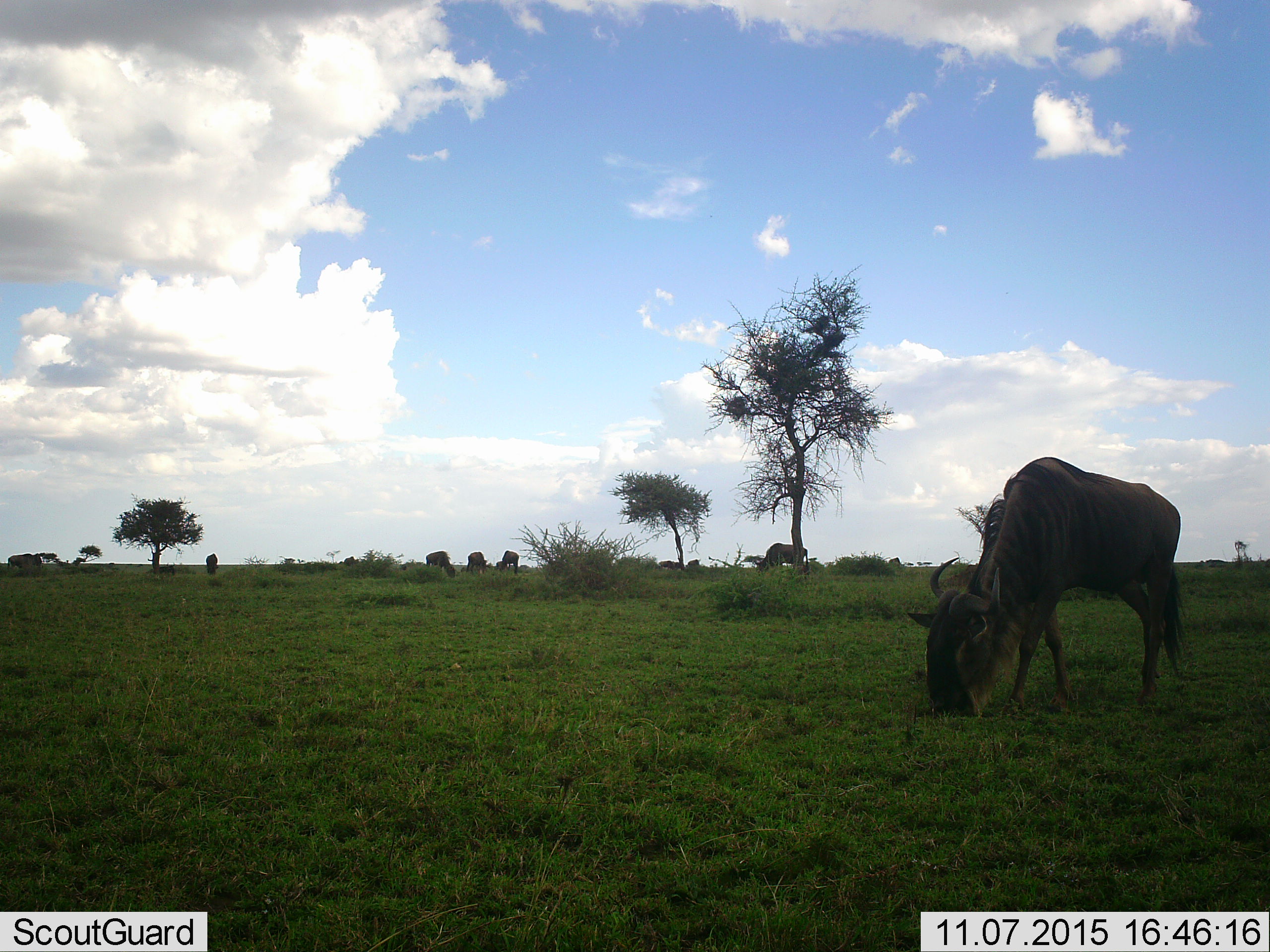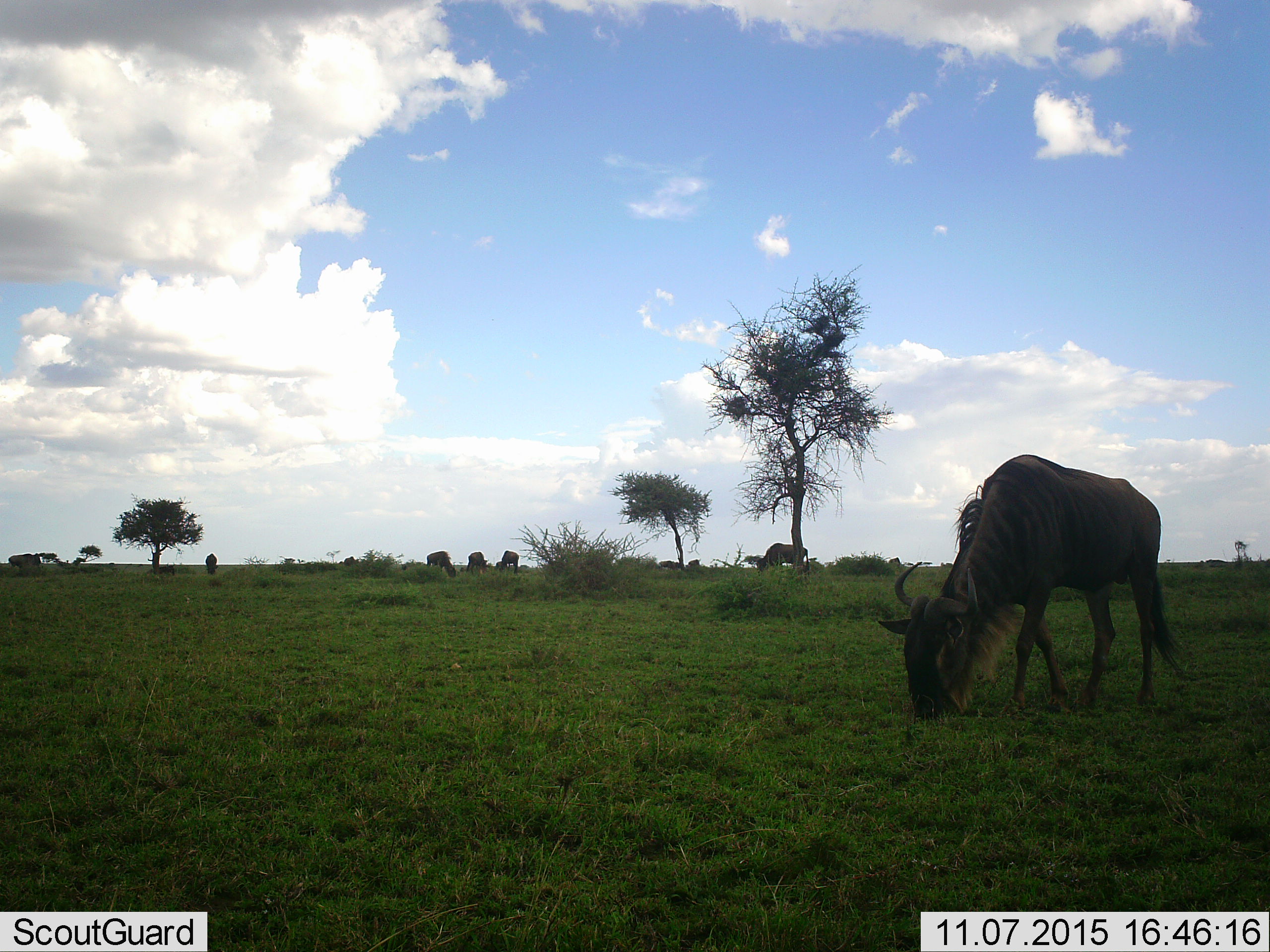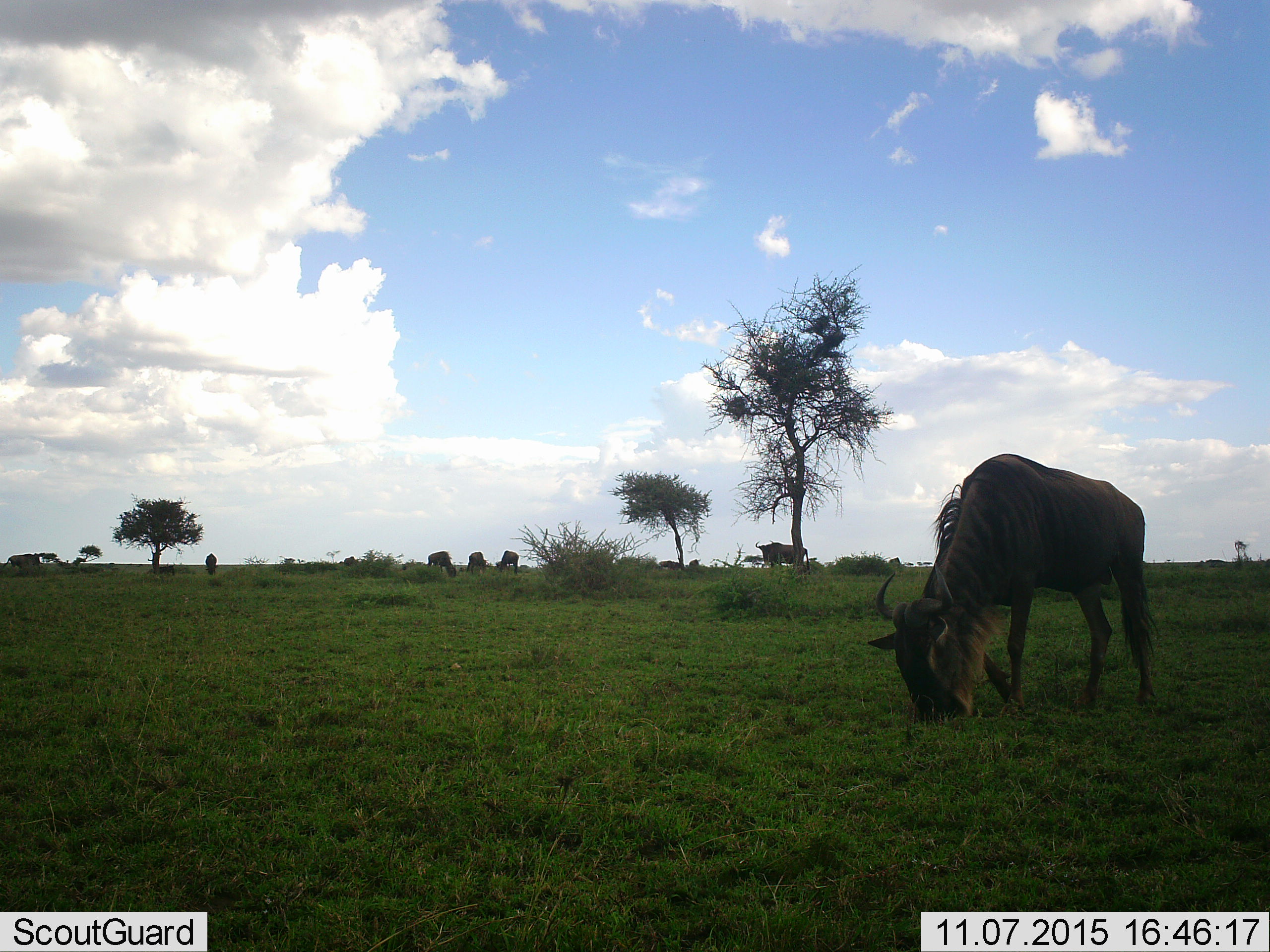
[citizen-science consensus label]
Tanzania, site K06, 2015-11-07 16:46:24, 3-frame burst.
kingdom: Animalia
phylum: Chordata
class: Mammalia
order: Artiodactyla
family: Bovidae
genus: Connochaetes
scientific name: Connochaetes taurinus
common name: blue wildebeest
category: wildebeest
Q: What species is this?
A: Wildebeest (blue wildebeest) (Connochaetes taurinus).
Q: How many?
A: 11-50.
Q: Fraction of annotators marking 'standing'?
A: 50%.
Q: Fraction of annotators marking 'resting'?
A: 0%.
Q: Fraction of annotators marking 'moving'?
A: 38%.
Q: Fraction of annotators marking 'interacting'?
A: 0%.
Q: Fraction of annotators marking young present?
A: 0%.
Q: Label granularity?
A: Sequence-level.